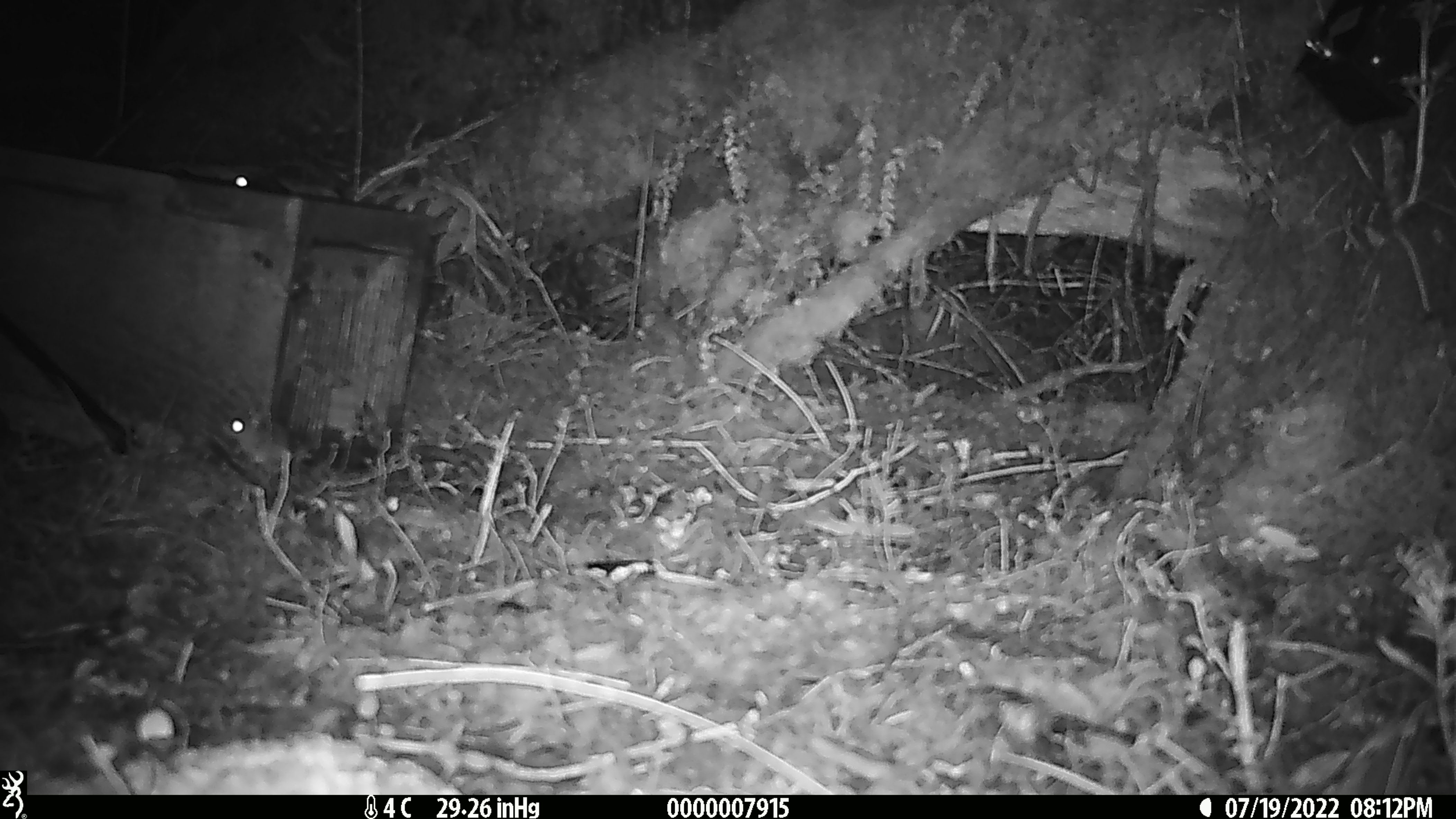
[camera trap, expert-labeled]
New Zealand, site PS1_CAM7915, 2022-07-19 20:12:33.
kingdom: Animalia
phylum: Chordata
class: Mammalia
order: Rodentia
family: Muridae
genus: Mus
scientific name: Mus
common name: mouse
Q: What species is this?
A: Mouse (Mus).